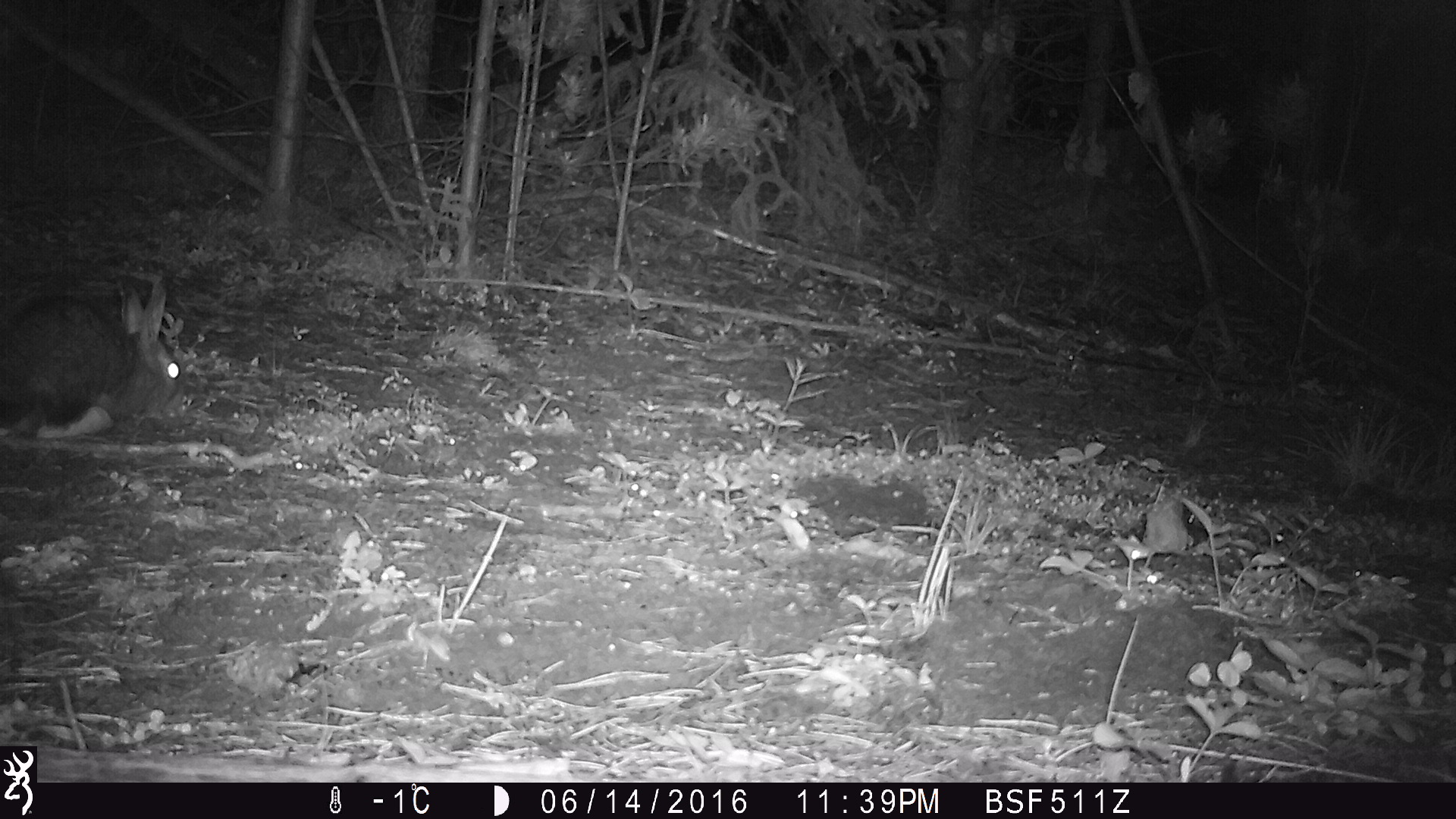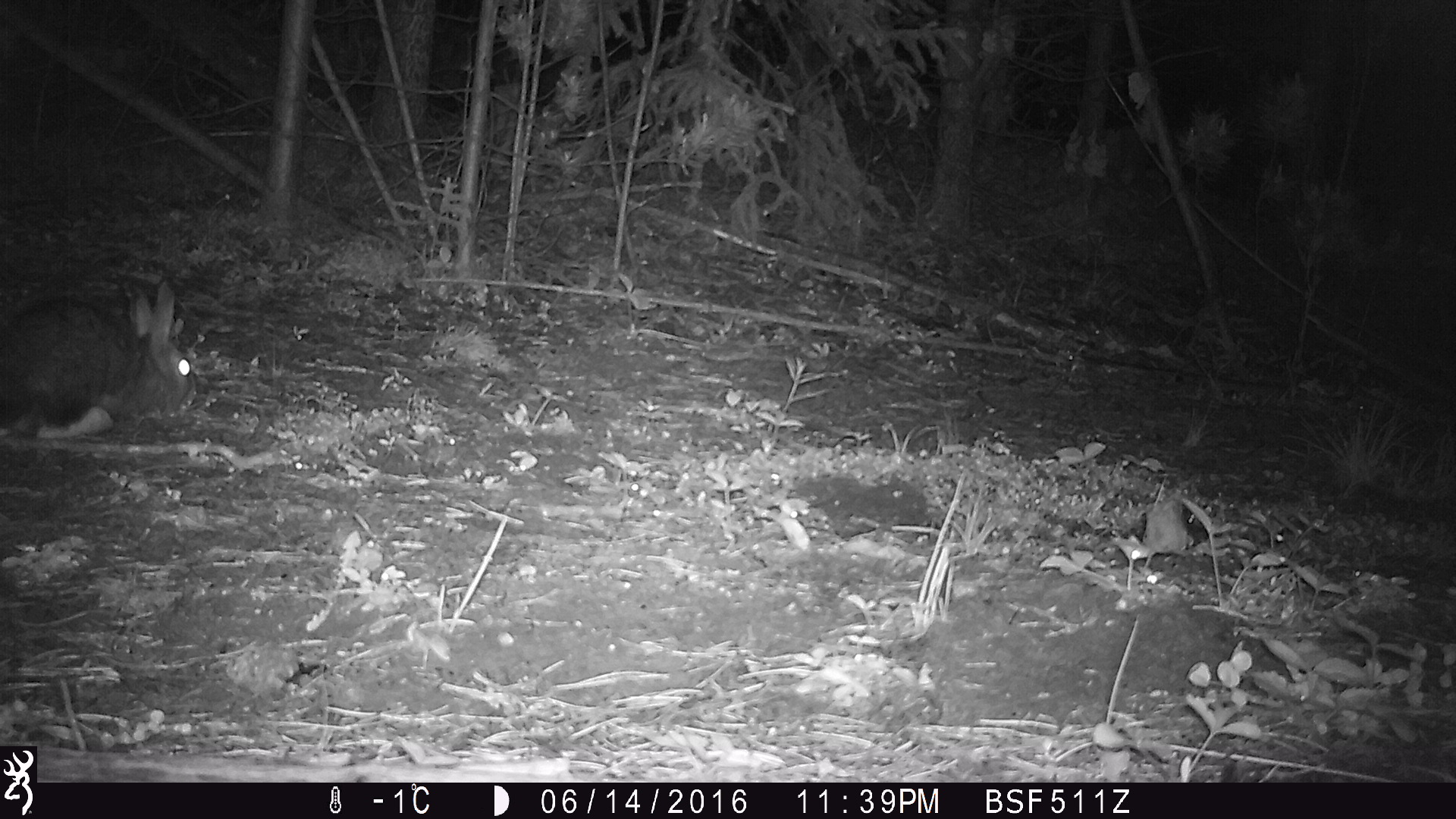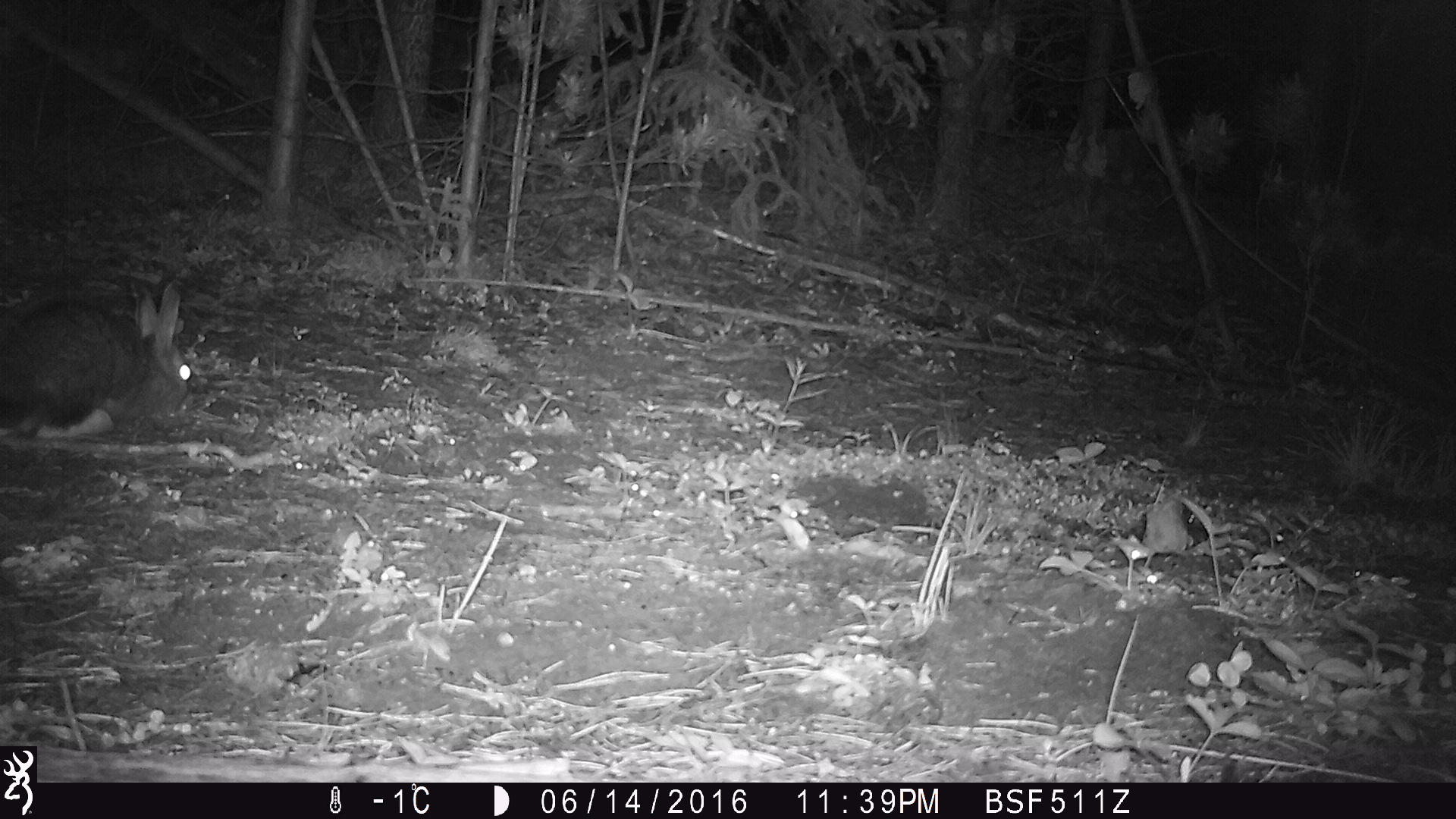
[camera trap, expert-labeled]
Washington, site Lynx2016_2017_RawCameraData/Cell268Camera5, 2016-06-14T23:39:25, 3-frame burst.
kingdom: Animalia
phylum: Chordata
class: Mammalia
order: Lagomorpha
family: Leporidae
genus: Lepus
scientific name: Lepus americanus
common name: snowshoe hare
Lepus americanus (snowshoe hare). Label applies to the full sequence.